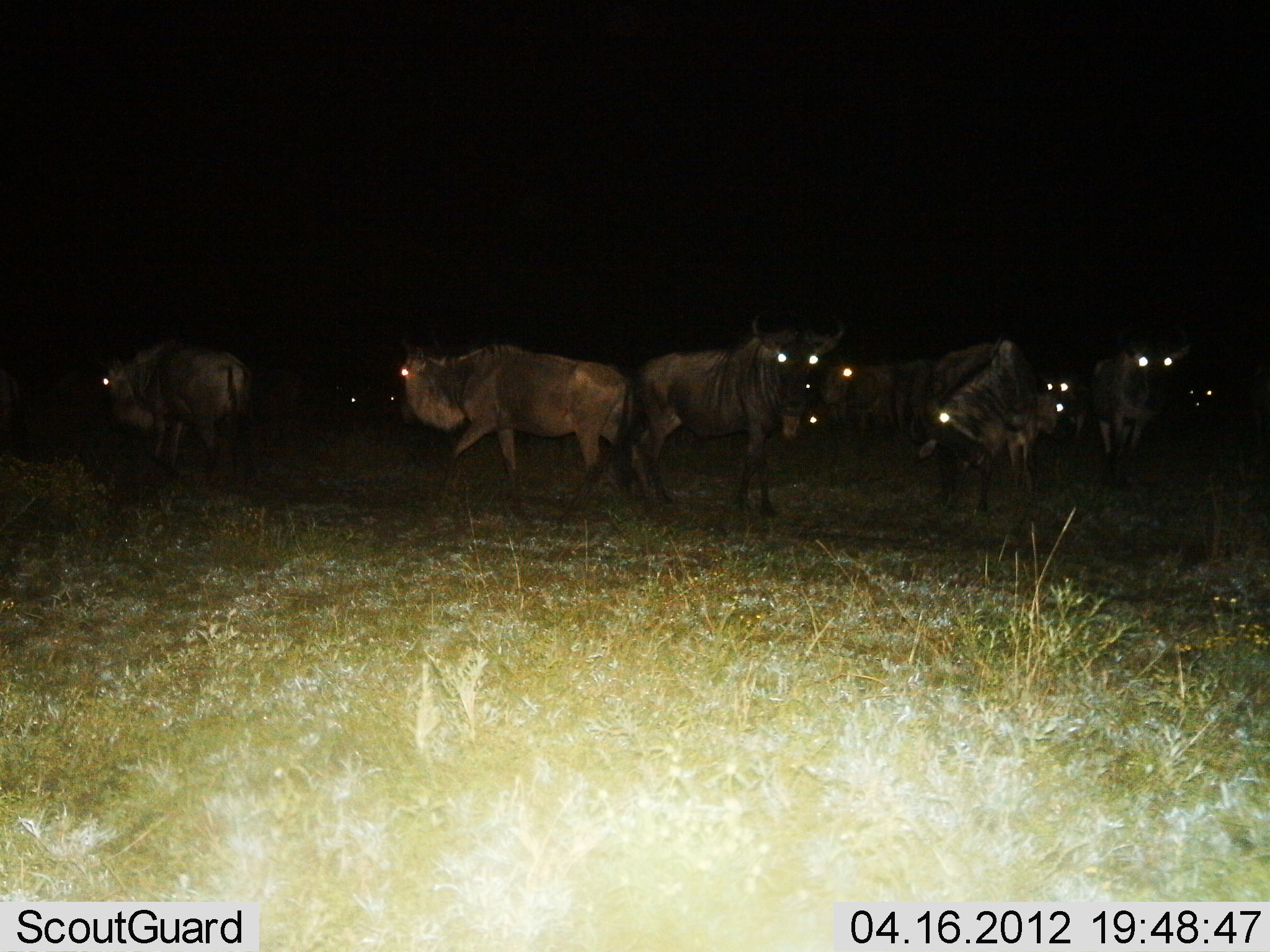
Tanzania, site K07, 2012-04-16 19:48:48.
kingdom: Animalia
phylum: Chordata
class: Mammalia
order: Artiodactyla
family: Bovidae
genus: Connochaetes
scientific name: Connochaetes taurinus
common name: blue wildebeest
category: wildebeest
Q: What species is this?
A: Wildebeest (blue wildebeest) (Connochaetes taurinus).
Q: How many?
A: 9.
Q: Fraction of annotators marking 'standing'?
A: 76%.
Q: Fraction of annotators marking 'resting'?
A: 18%.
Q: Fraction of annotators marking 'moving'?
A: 35%.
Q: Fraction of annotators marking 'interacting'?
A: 0%.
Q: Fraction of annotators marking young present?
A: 6%.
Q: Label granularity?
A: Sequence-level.